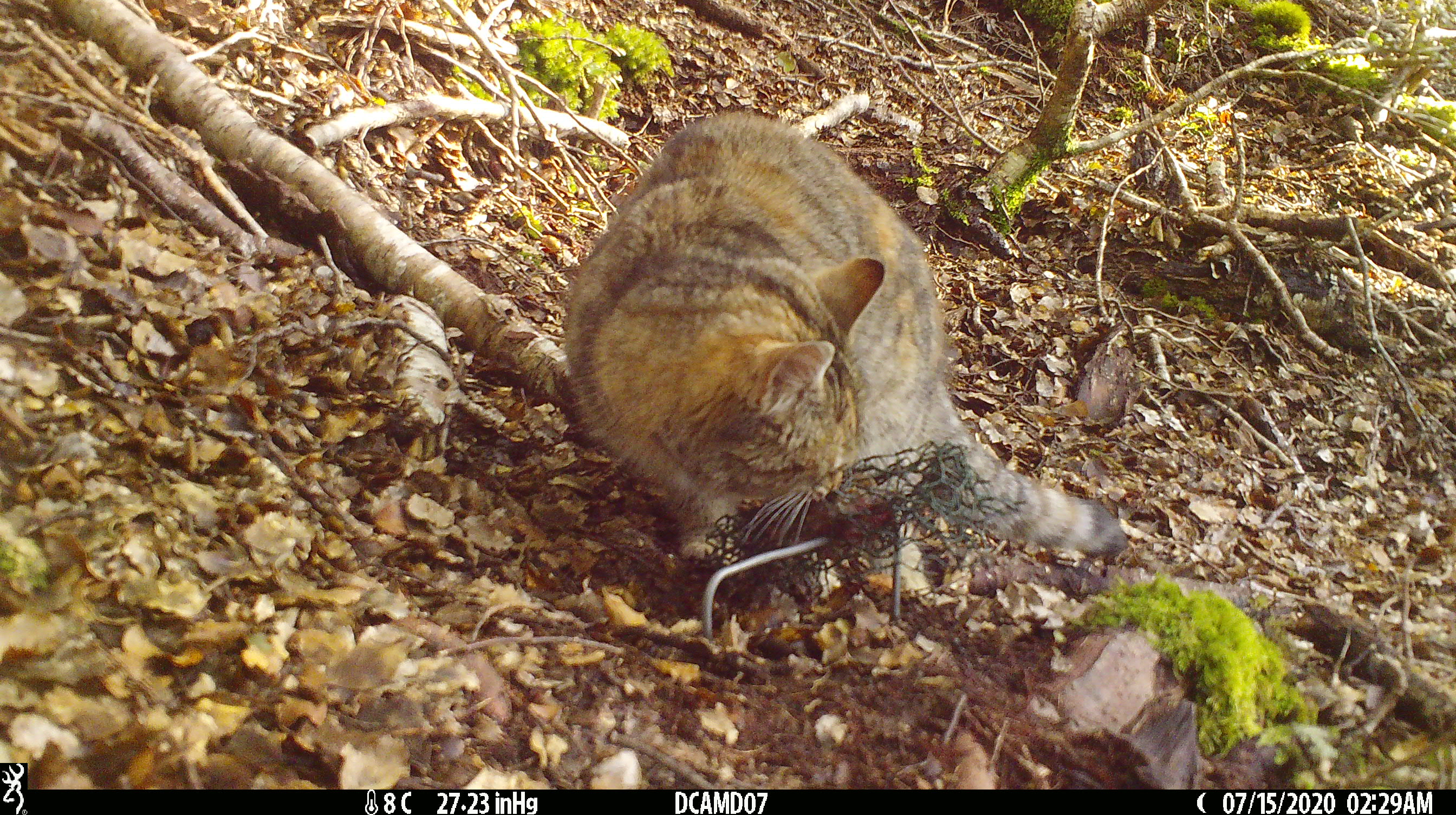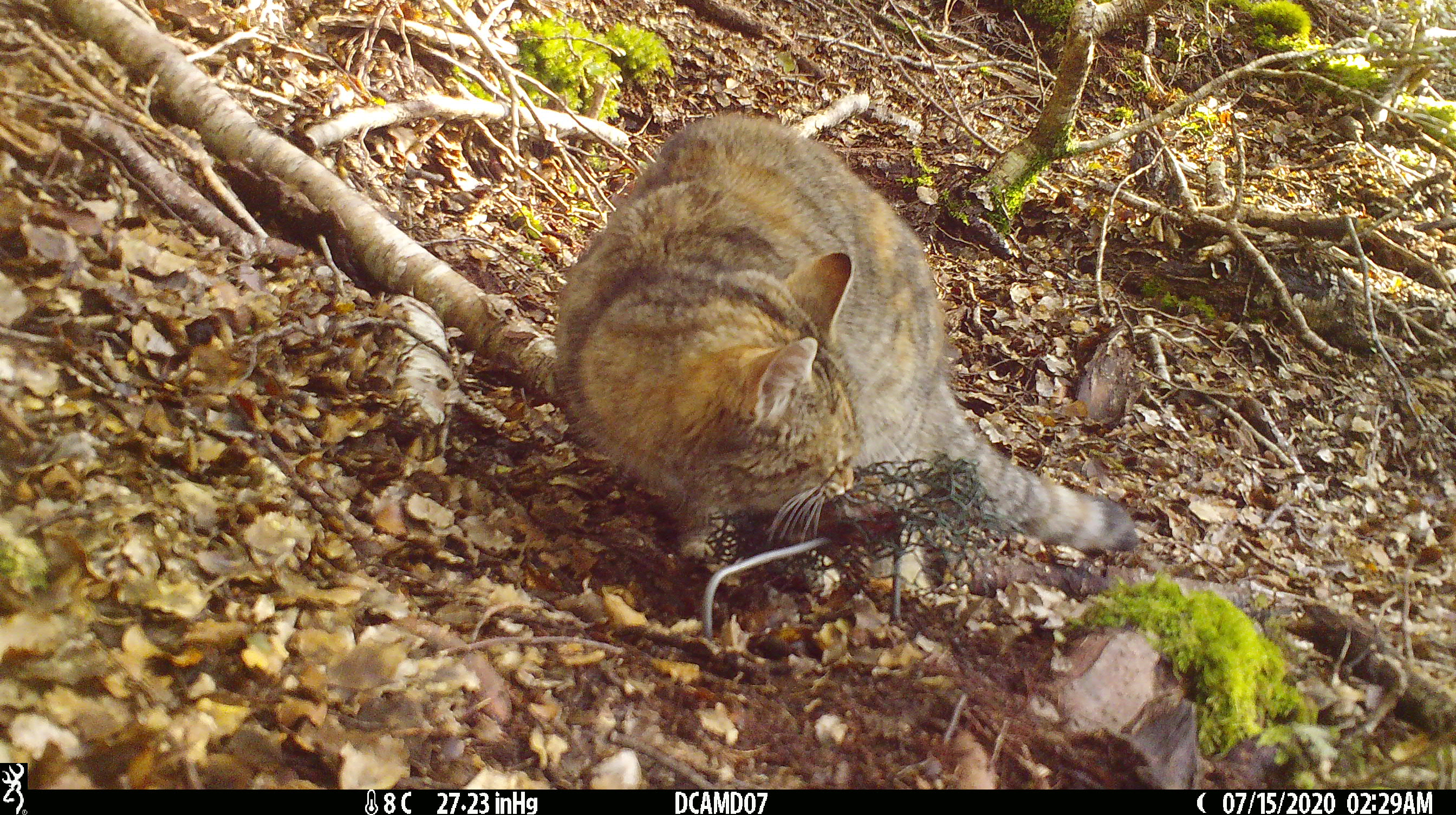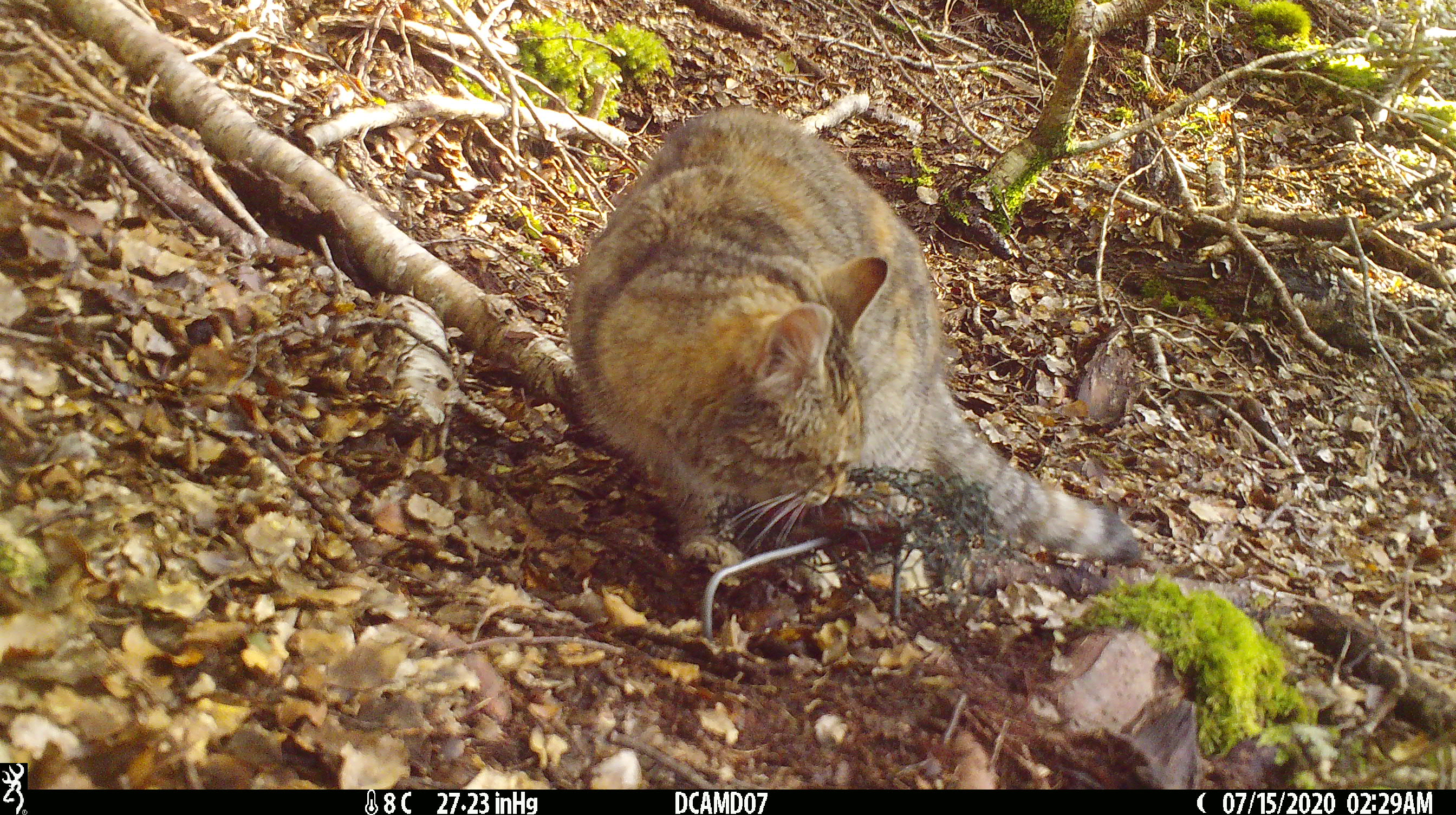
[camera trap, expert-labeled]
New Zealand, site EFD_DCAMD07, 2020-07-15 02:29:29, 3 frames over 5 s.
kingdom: Animalia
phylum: Chordata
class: Mammalia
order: Carnivora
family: Felidae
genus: Felis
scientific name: Felis catus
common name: domestic cat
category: cat